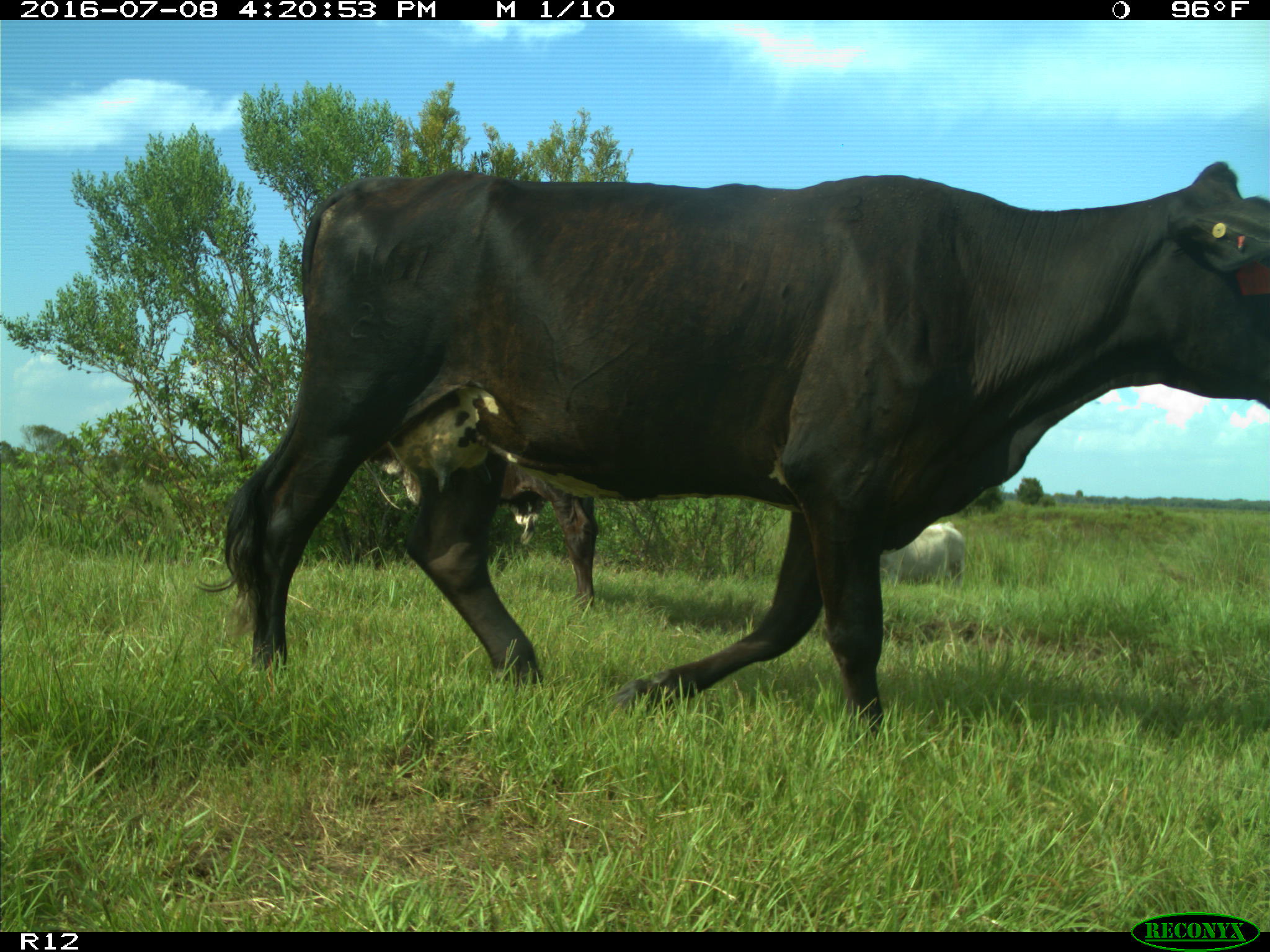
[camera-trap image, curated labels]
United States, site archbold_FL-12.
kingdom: Animalia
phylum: Chordata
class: Mammalia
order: Artiodactyla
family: Bovidae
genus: Bos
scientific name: Bos taurus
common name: domestic cow